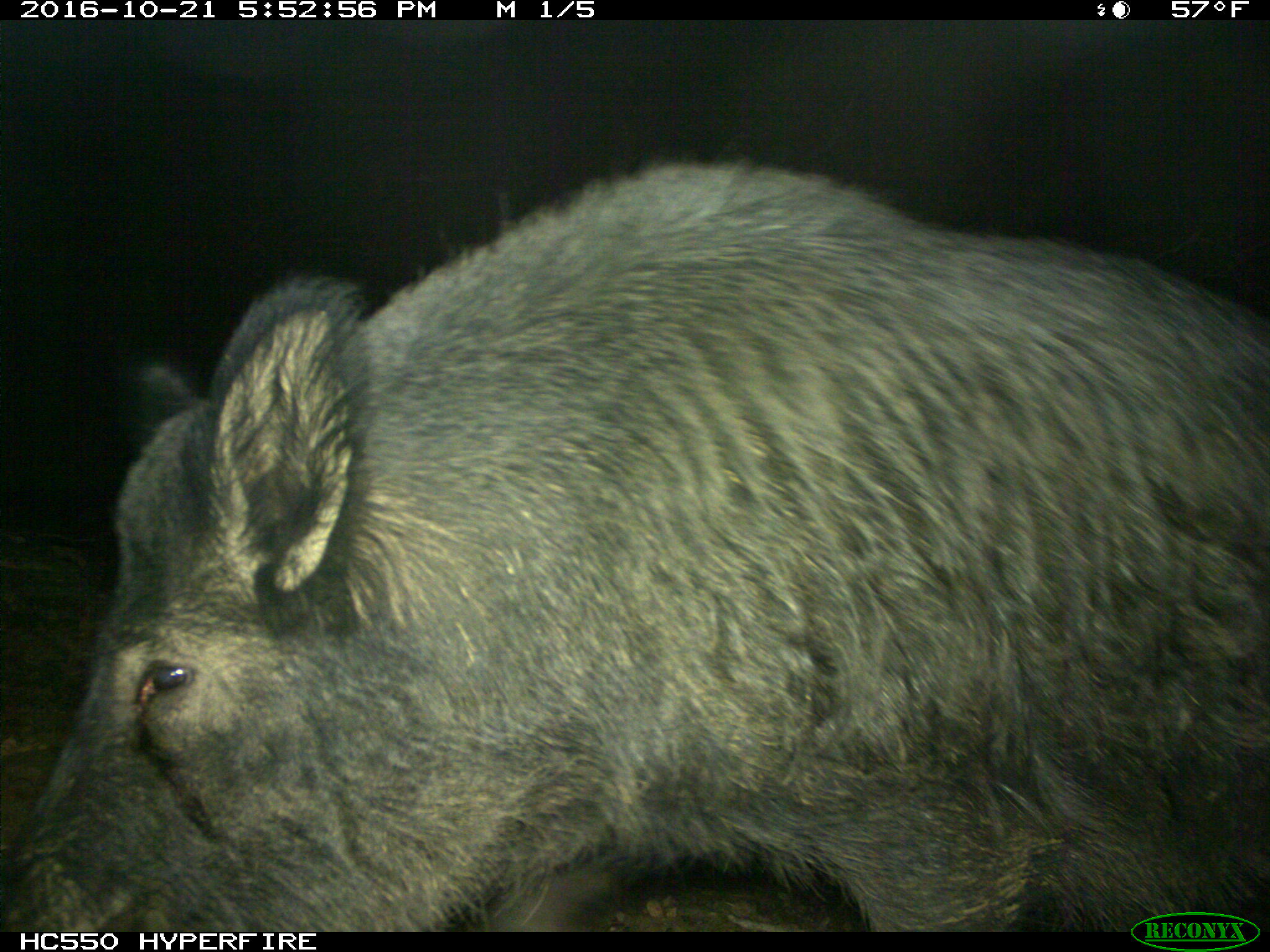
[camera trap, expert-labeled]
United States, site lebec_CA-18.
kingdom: Animalia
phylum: Chordata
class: Mammalia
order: Artiodactyla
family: Suidae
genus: Sus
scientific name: Sus scrofa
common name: wild boar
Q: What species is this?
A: Sus scrofa (wild boar).